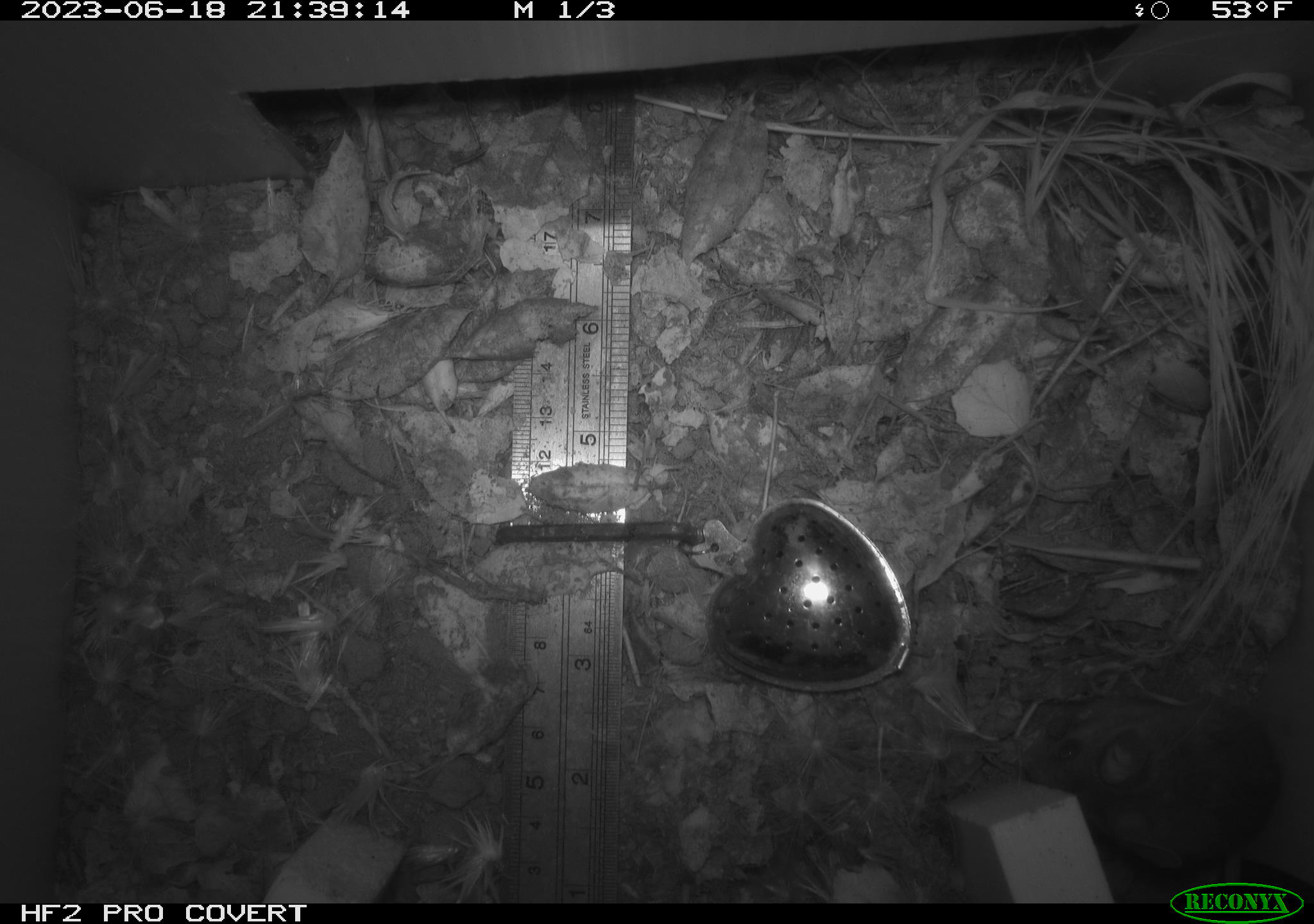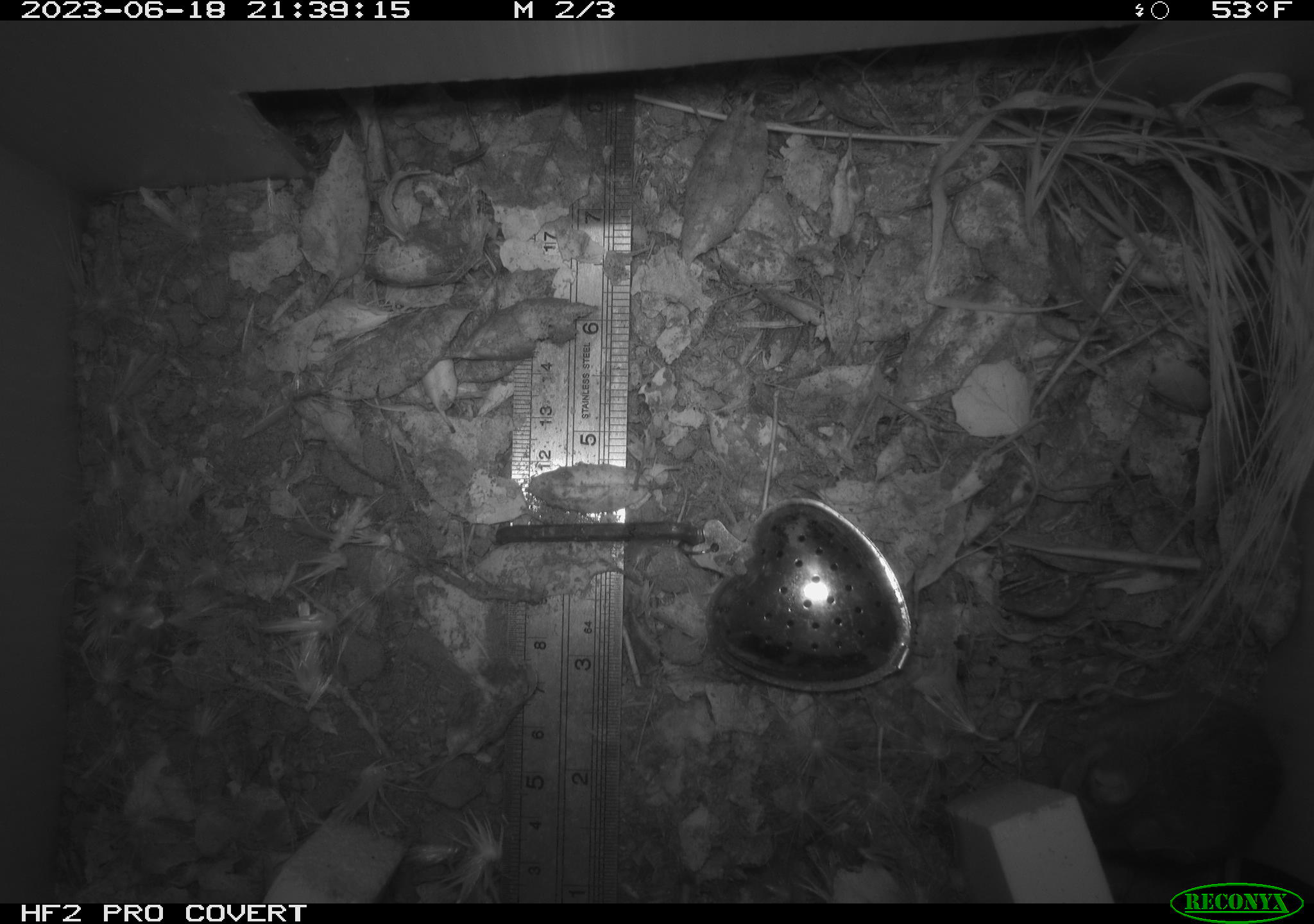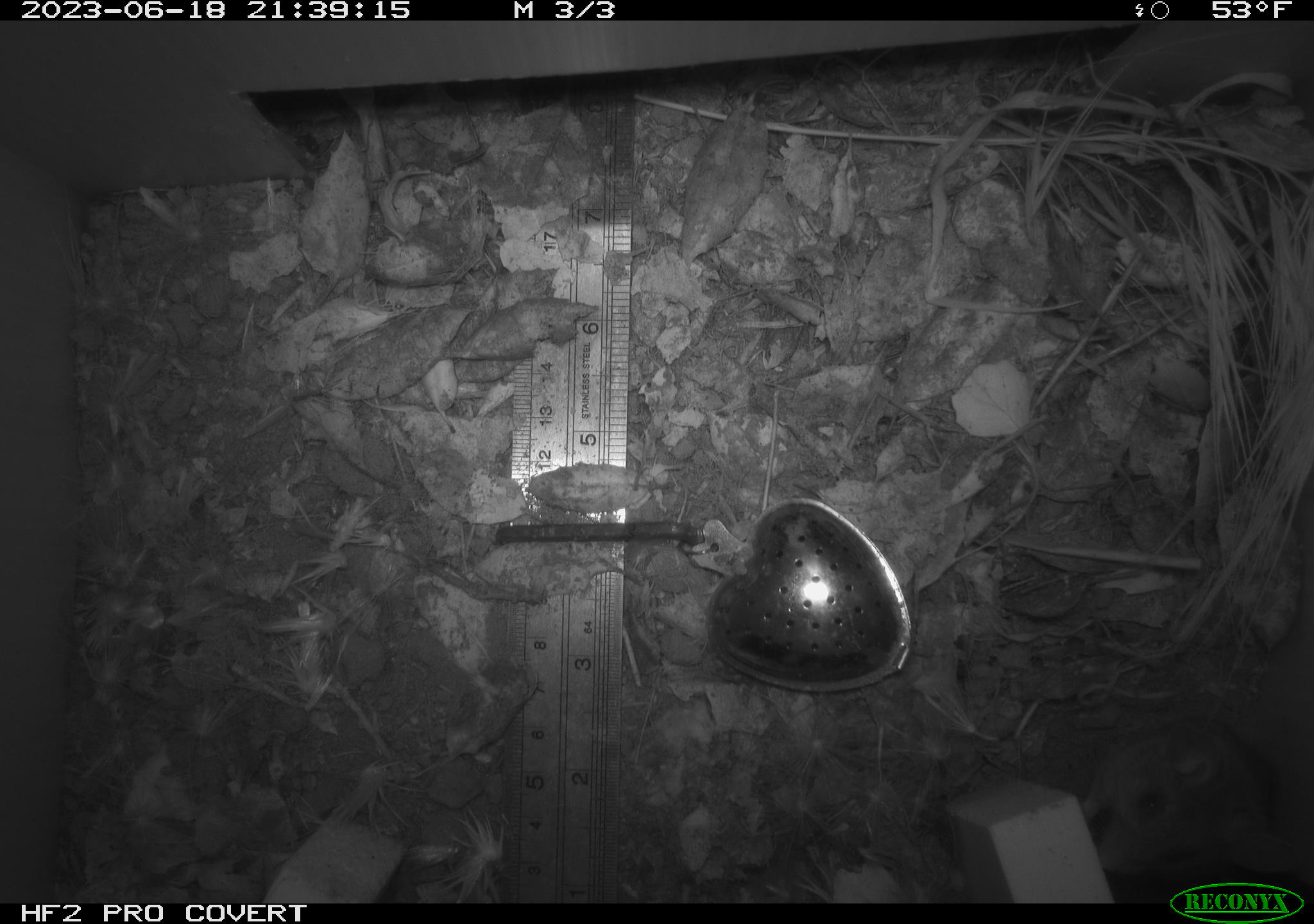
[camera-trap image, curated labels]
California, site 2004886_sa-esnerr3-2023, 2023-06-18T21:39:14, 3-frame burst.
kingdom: Animalia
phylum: Chordata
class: Mammalia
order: Rodentia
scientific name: Rodentia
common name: mouse species